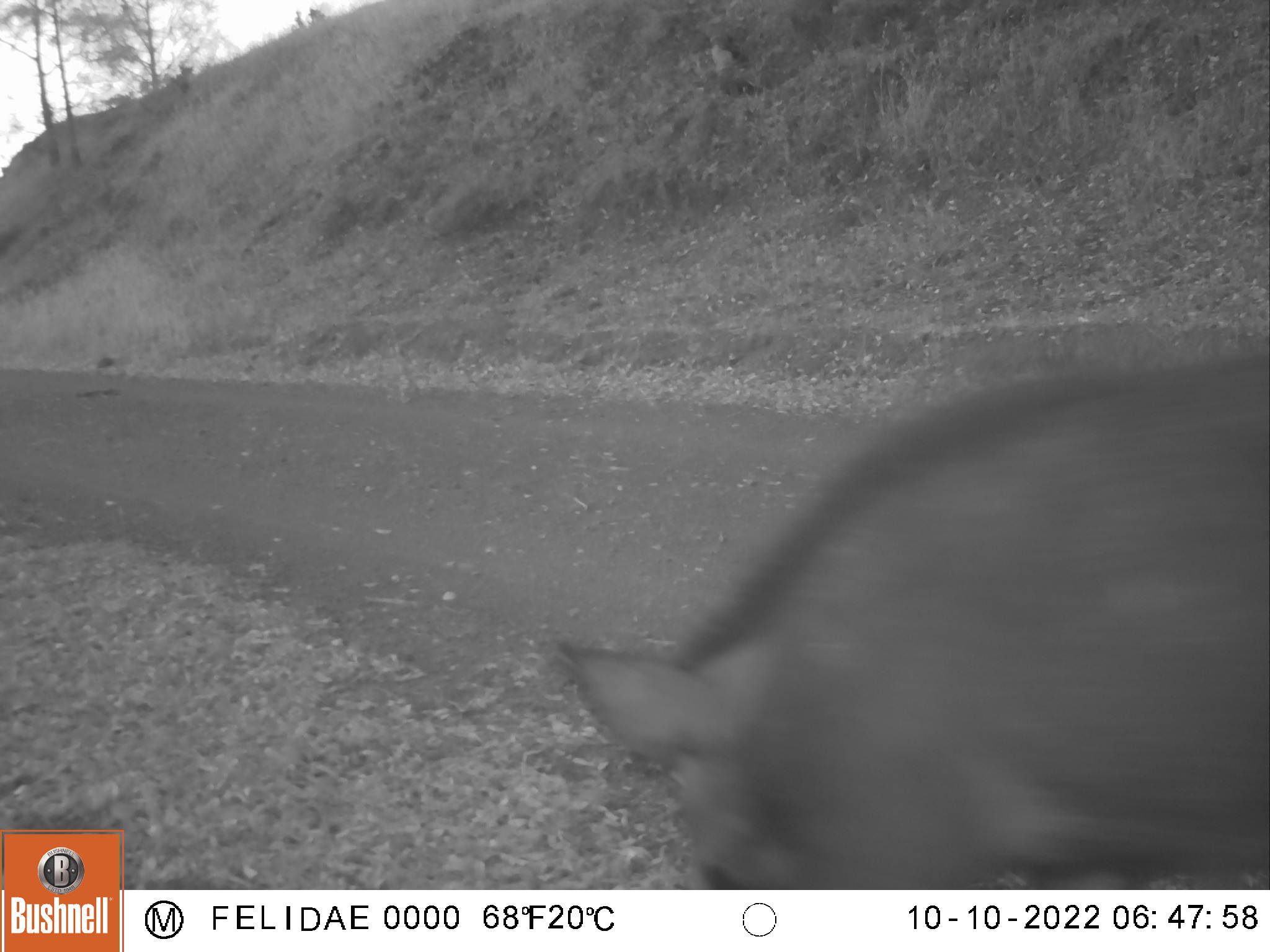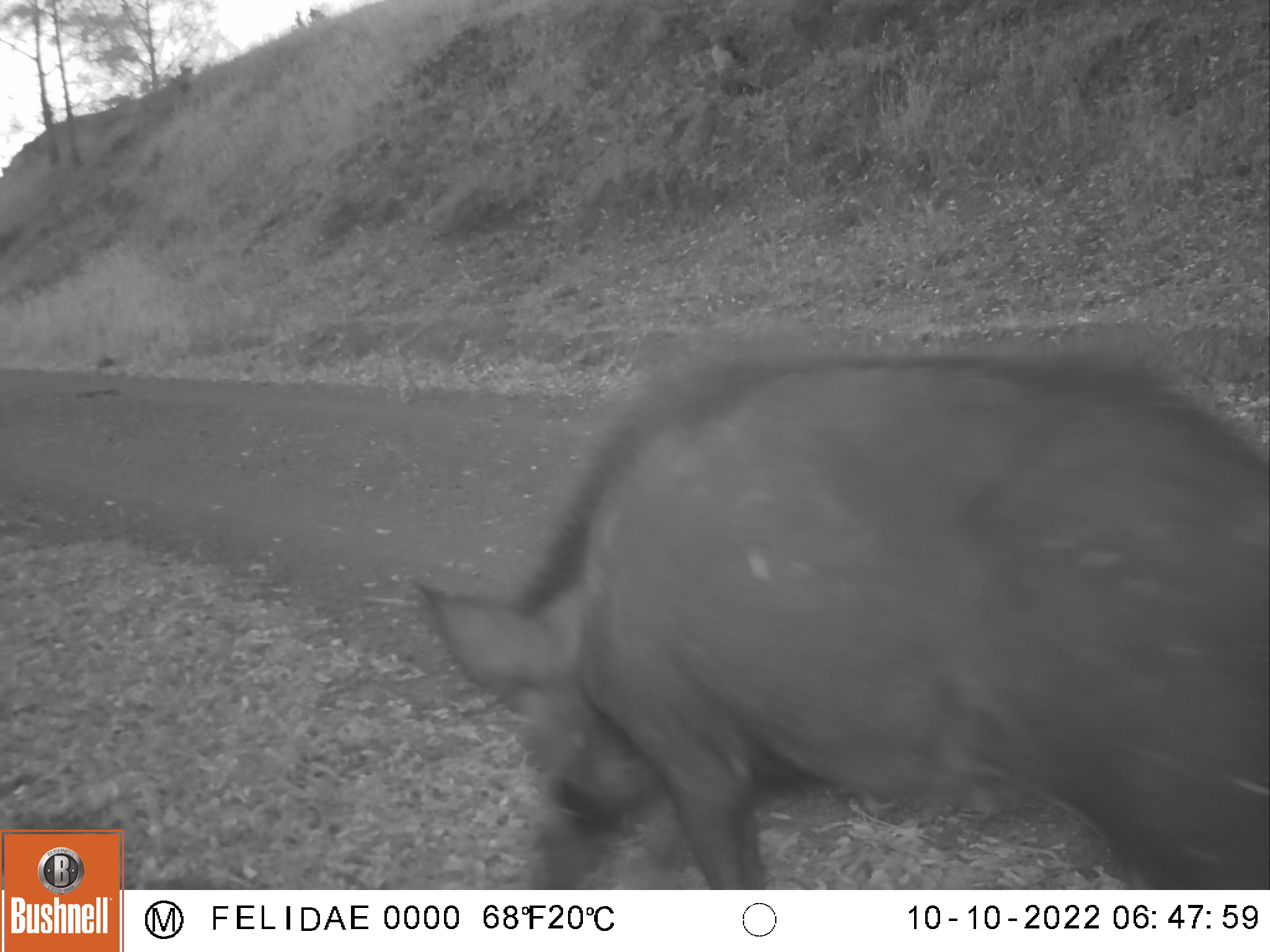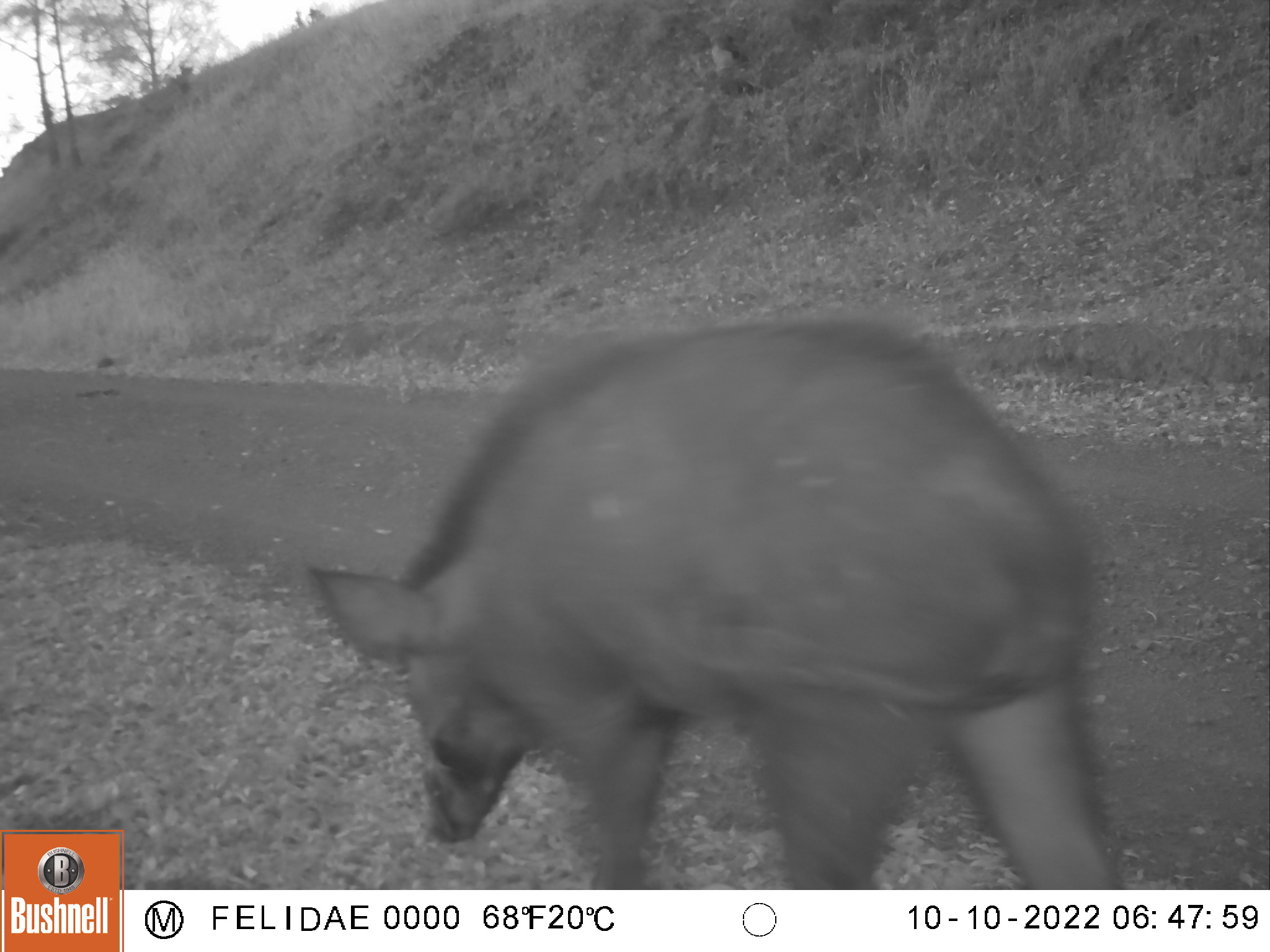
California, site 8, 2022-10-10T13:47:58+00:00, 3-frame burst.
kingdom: Animalia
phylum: Chordata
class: Mammalia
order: Artiodactyla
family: Suidae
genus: Sus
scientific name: Sus scrofa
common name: wild boar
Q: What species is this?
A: Wild boar (Sus scrofa).